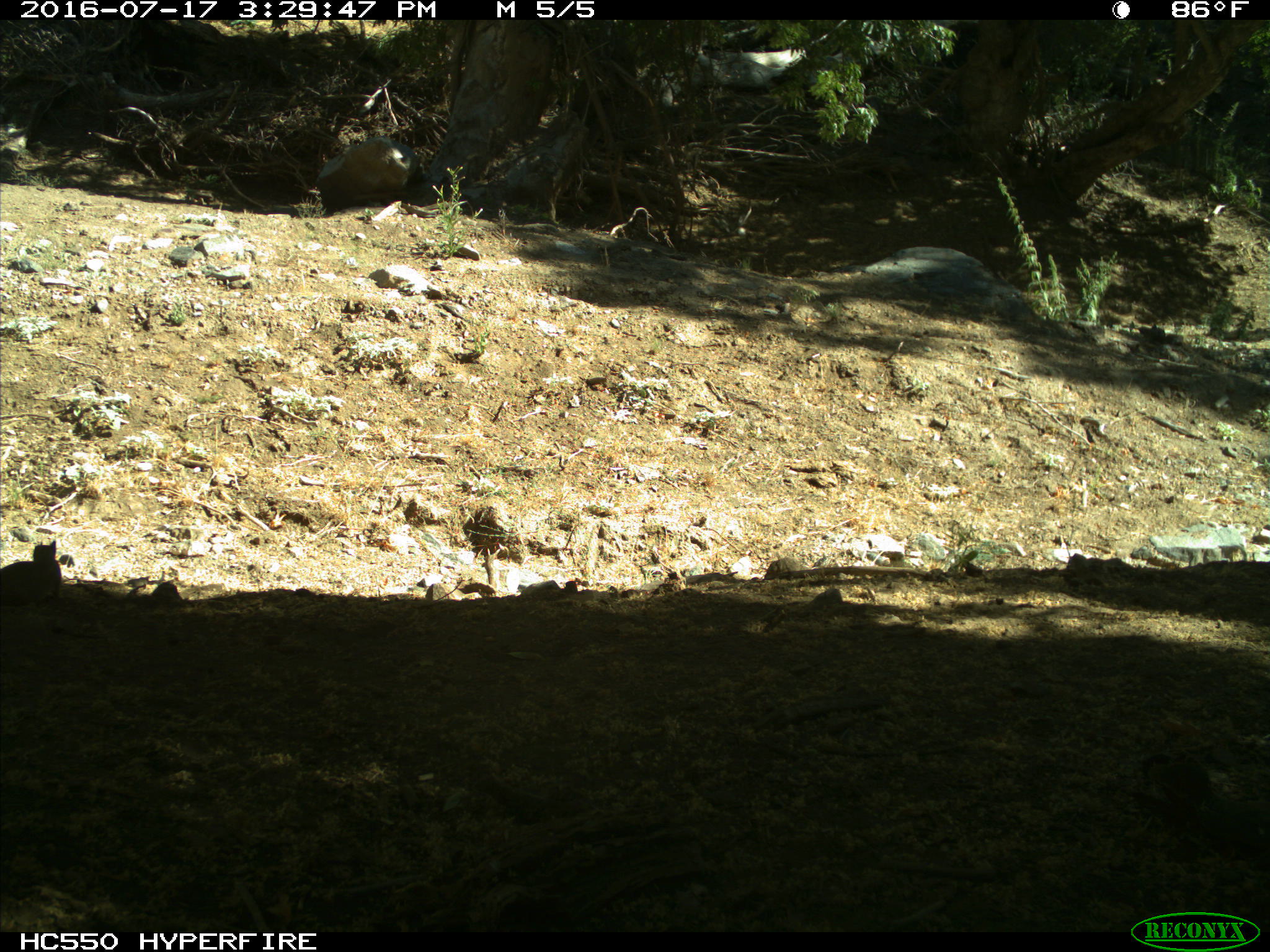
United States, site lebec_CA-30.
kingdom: Animalia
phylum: Chordata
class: Mammalia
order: Rodentia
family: Sciuridae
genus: Otospermophilus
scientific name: Otospermophilus beecheyi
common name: california ground squirrel